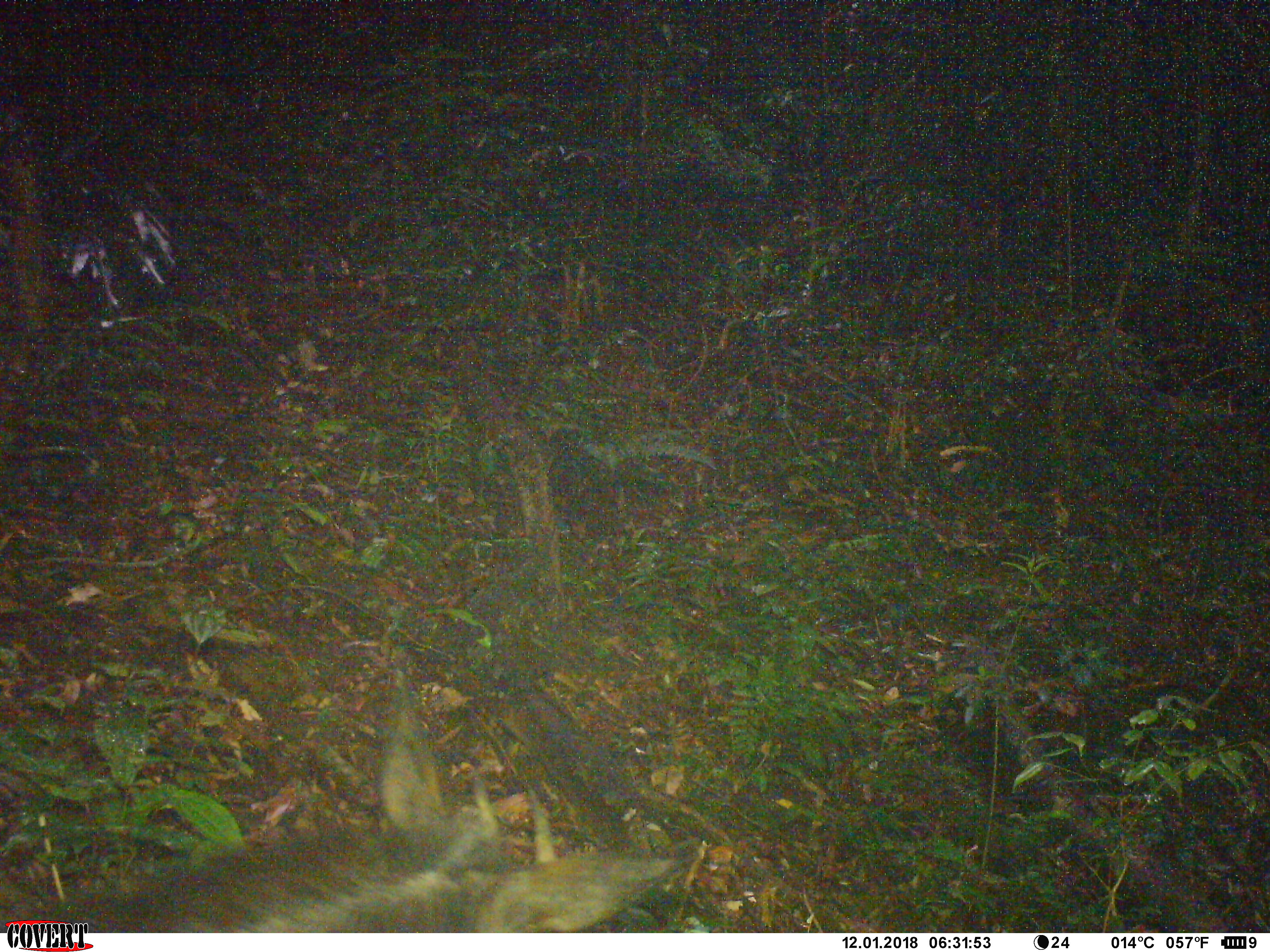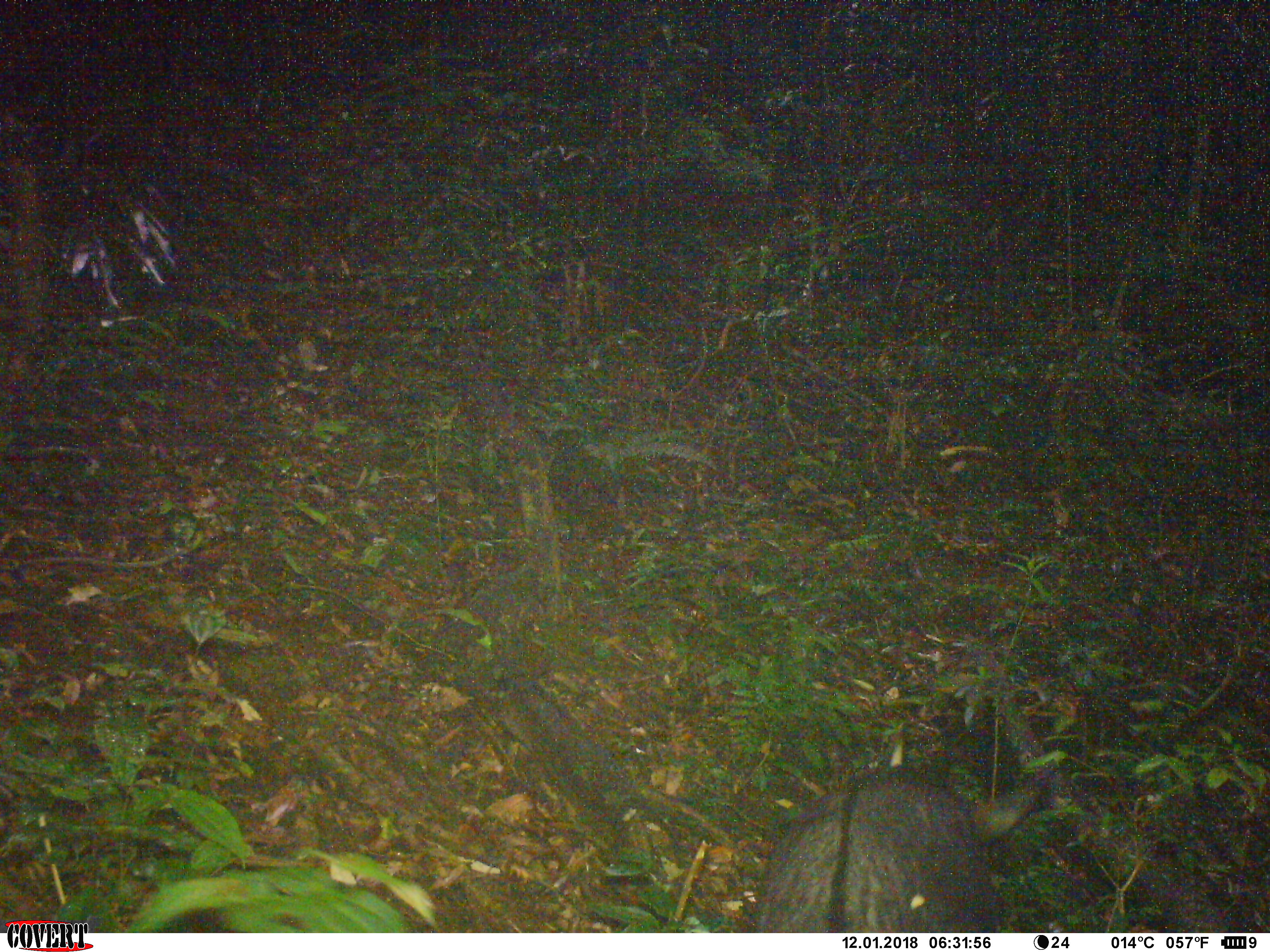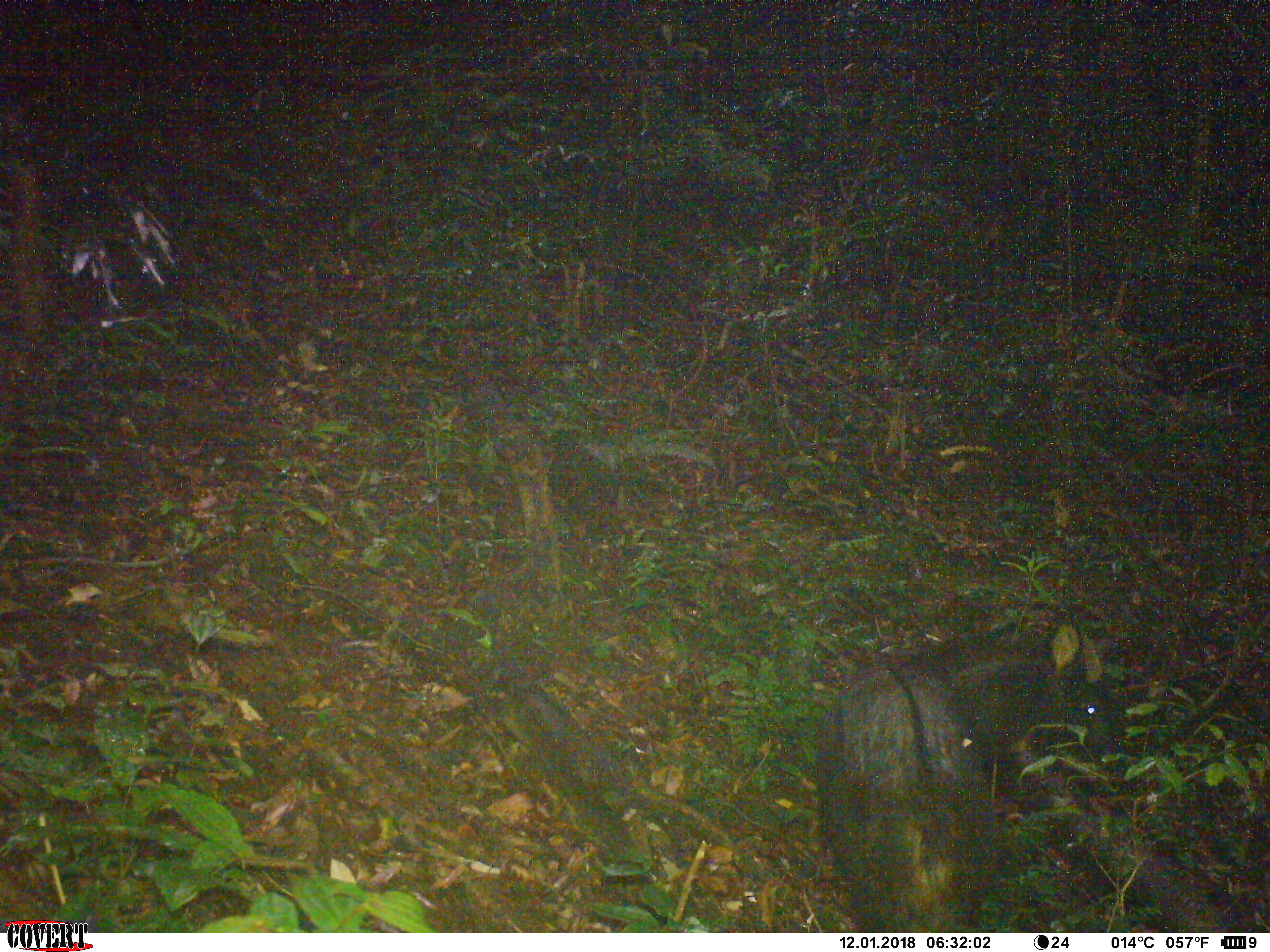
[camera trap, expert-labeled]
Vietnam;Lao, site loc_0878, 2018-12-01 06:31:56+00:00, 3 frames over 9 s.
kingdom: Animalia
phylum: Chordata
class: Mammalia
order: Artiodactyla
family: Bovidae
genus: Capricornis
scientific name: Capricornis sumatraensis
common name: chinese serow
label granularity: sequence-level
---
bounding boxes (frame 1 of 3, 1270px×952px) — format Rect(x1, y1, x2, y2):
chinese serow: Rect(24, 660, 705, 930)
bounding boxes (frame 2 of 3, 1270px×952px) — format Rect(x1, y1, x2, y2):
chinese serow: Rect(750, 751, 1053, 931)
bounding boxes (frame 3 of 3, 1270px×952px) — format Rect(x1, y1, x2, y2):
chinese serow: Rect(812, 617, 1120, 930)